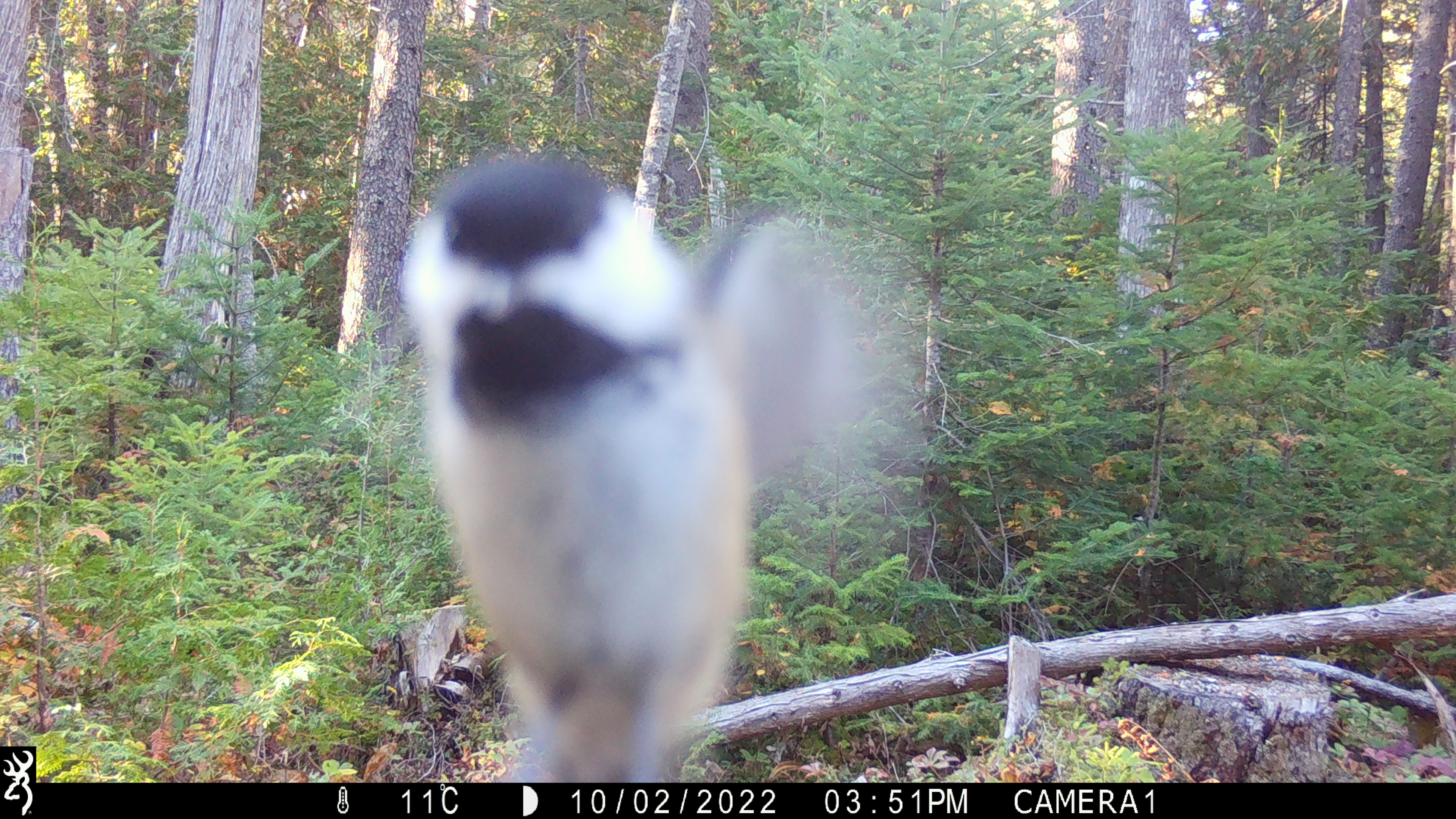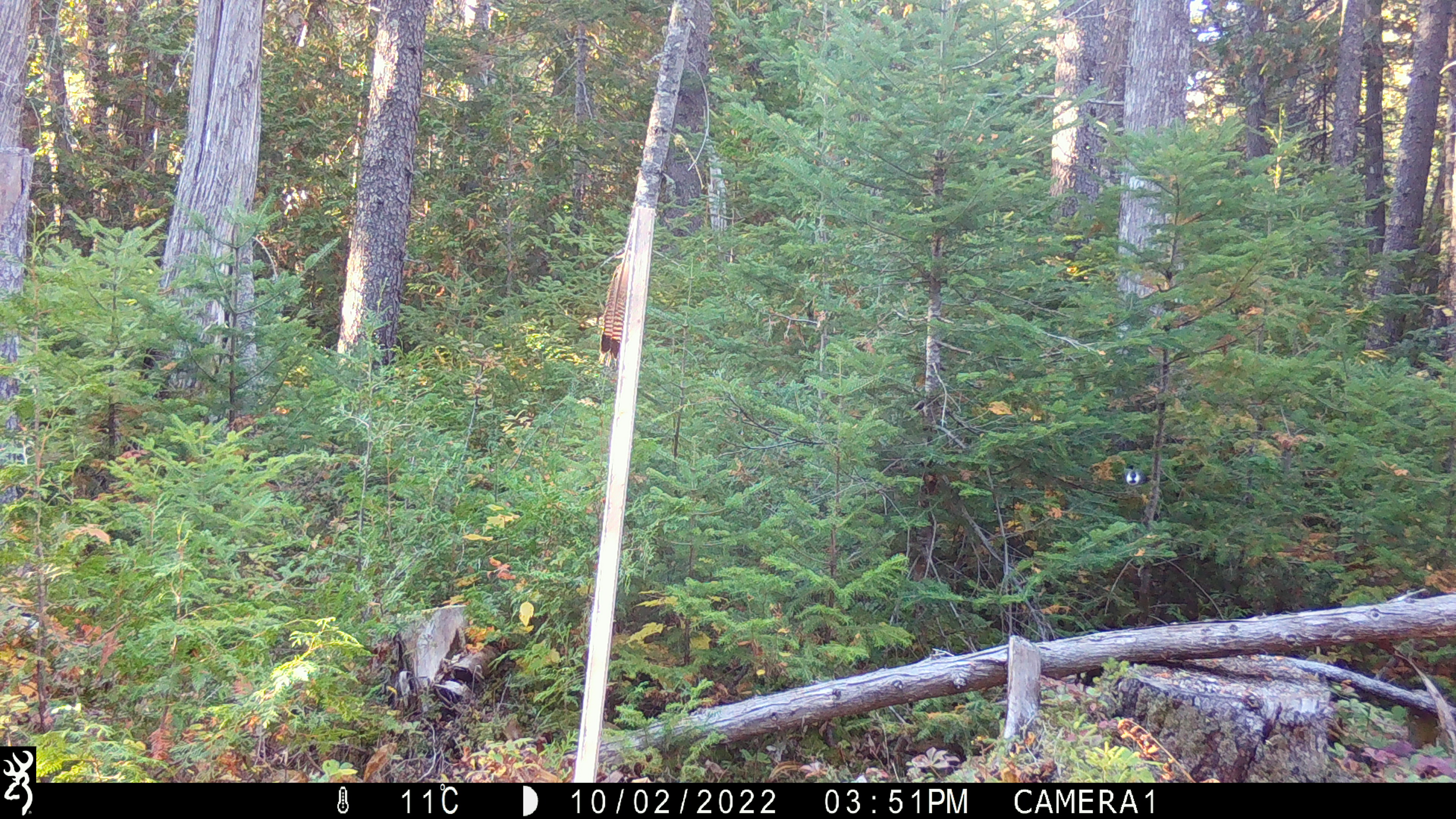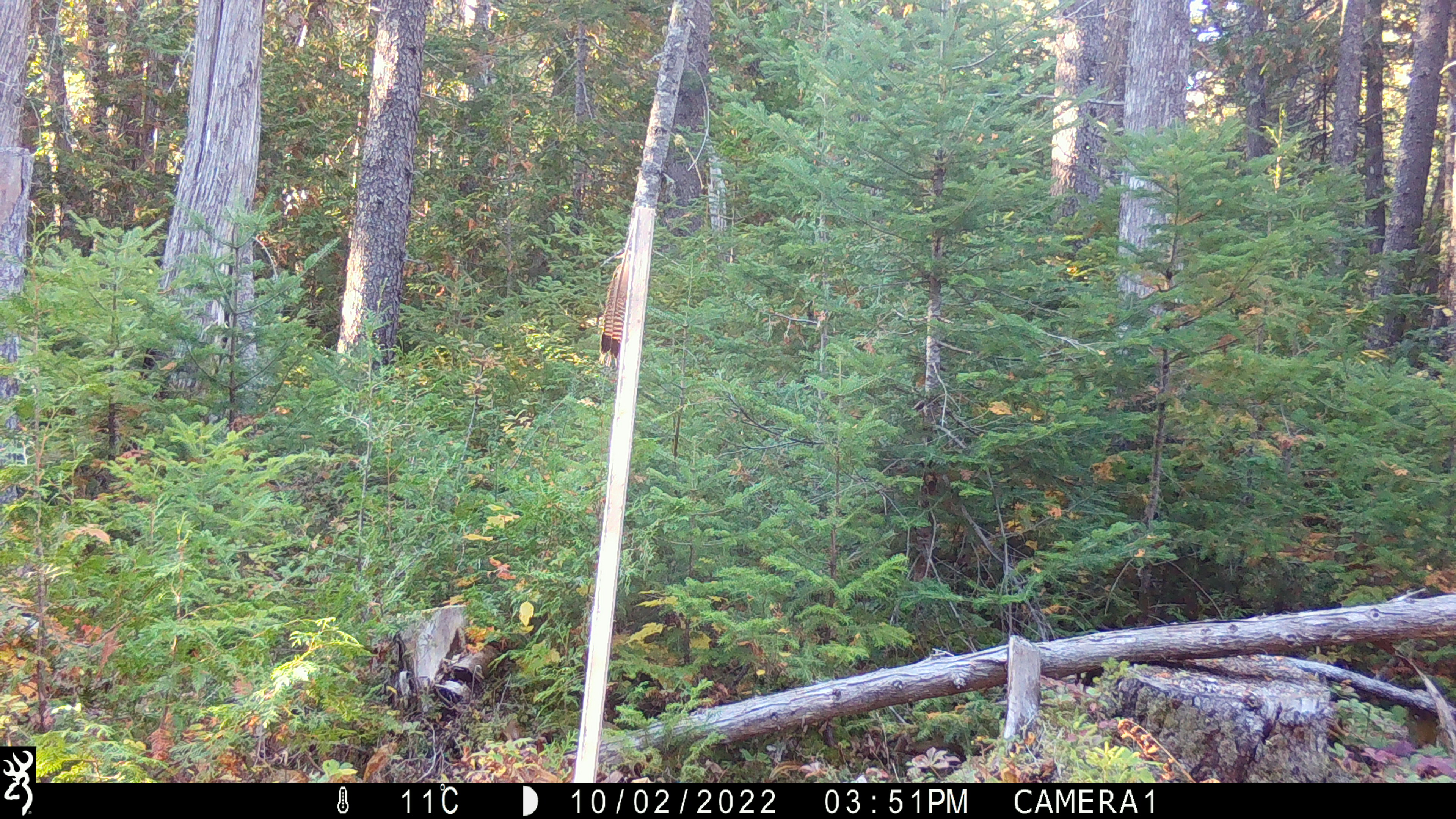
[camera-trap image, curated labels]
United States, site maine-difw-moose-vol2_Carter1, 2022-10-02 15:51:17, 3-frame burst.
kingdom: Animalia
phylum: Chordata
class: Aves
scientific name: Aves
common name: bird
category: bird sp.